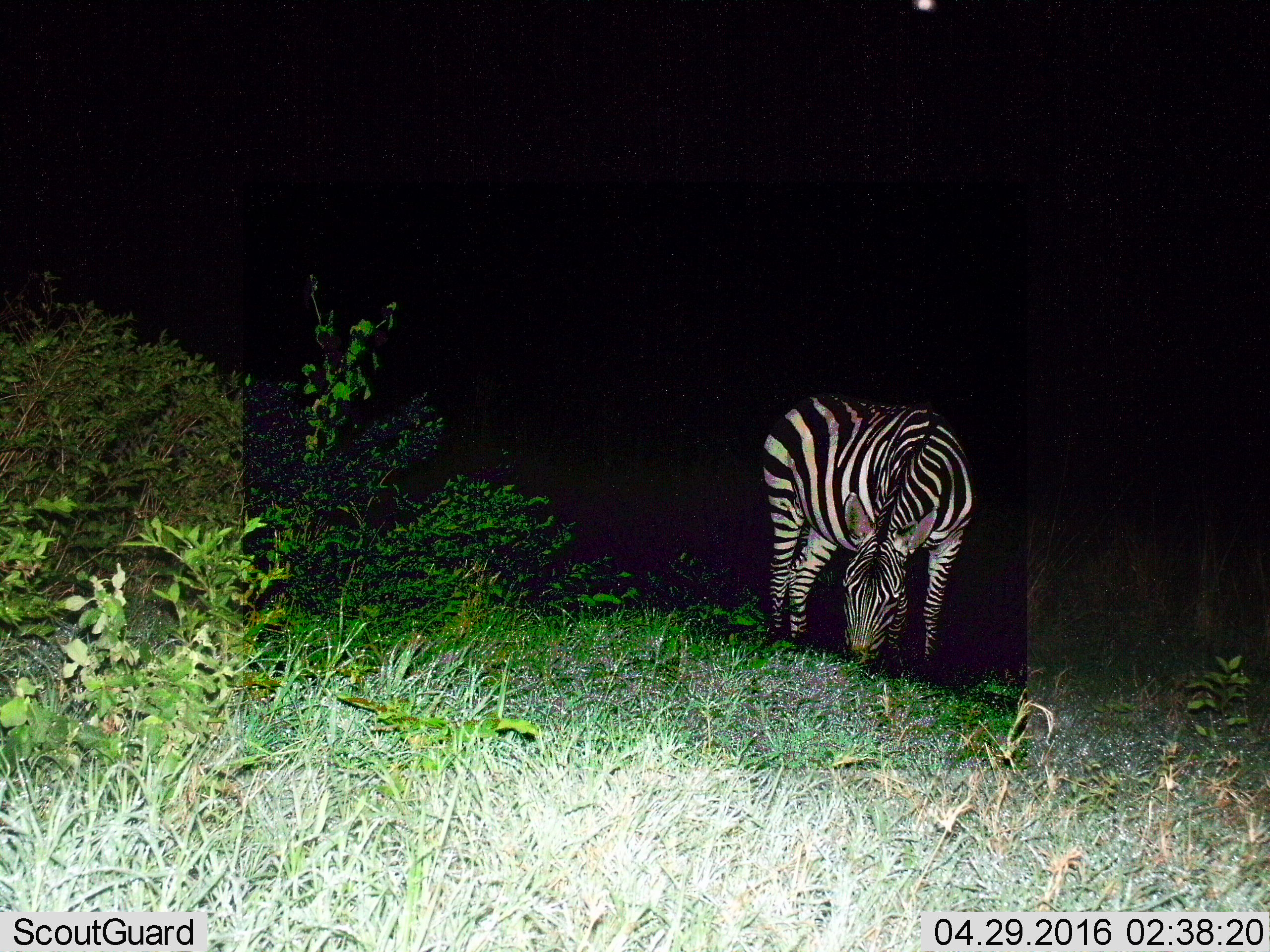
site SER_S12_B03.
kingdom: Animalia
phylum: Chordata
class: Mammalia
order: Perissodactyla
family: Equidae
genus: Equus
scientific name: Equus quagga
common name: plains zebra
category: zebraplains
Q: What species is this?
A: Zebraplains (plains zebra) (Equus quagga).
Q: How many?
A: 1.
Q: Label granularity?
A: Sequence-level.